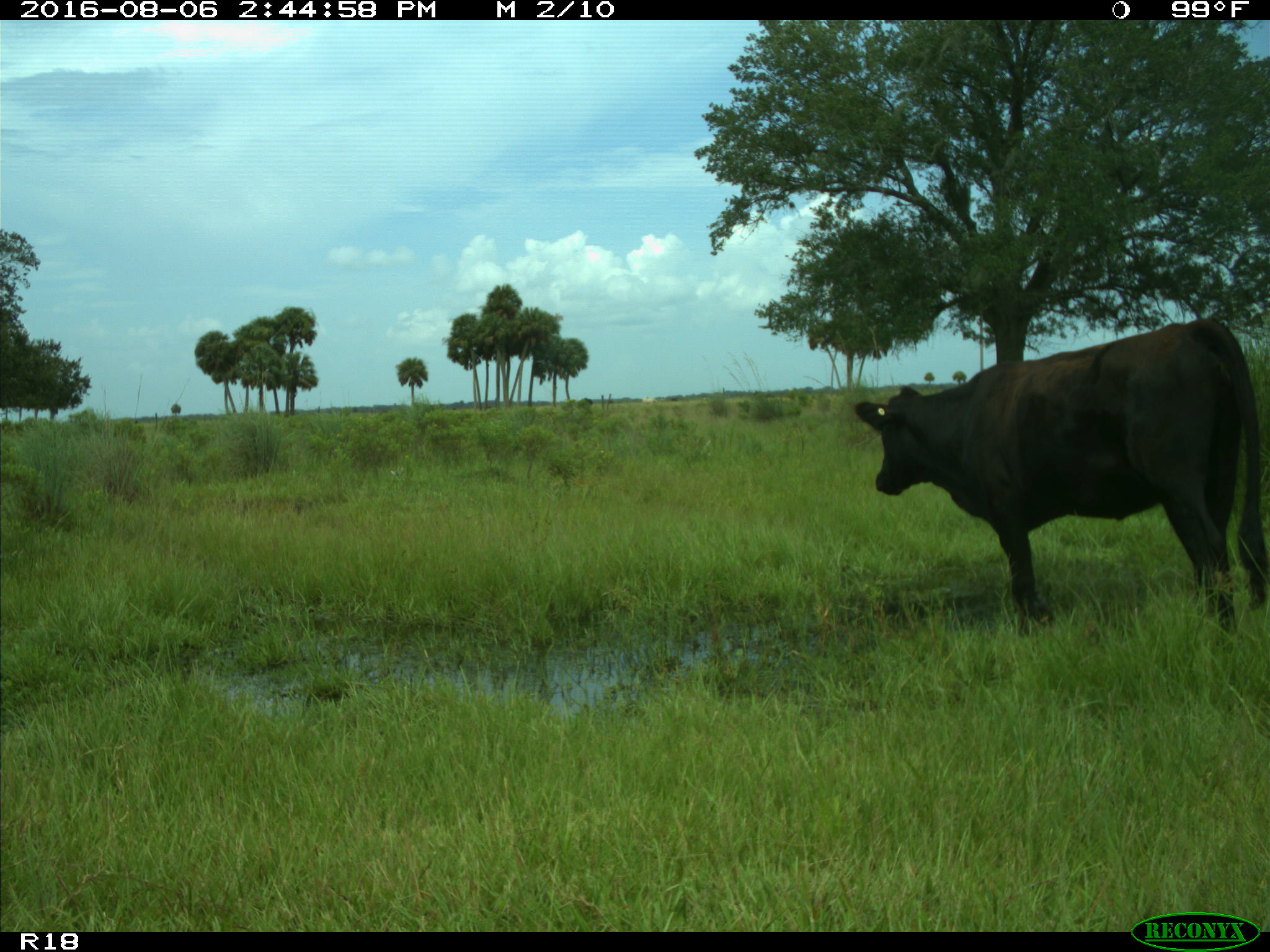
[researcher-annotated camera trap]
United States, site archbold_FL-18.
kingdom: Animalia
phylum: Chordata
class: Mammalia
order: Artiodactyla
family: Bovidae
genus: Bos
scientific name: Bos taurus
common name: domestic cow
Bos taurus (domestic cow).